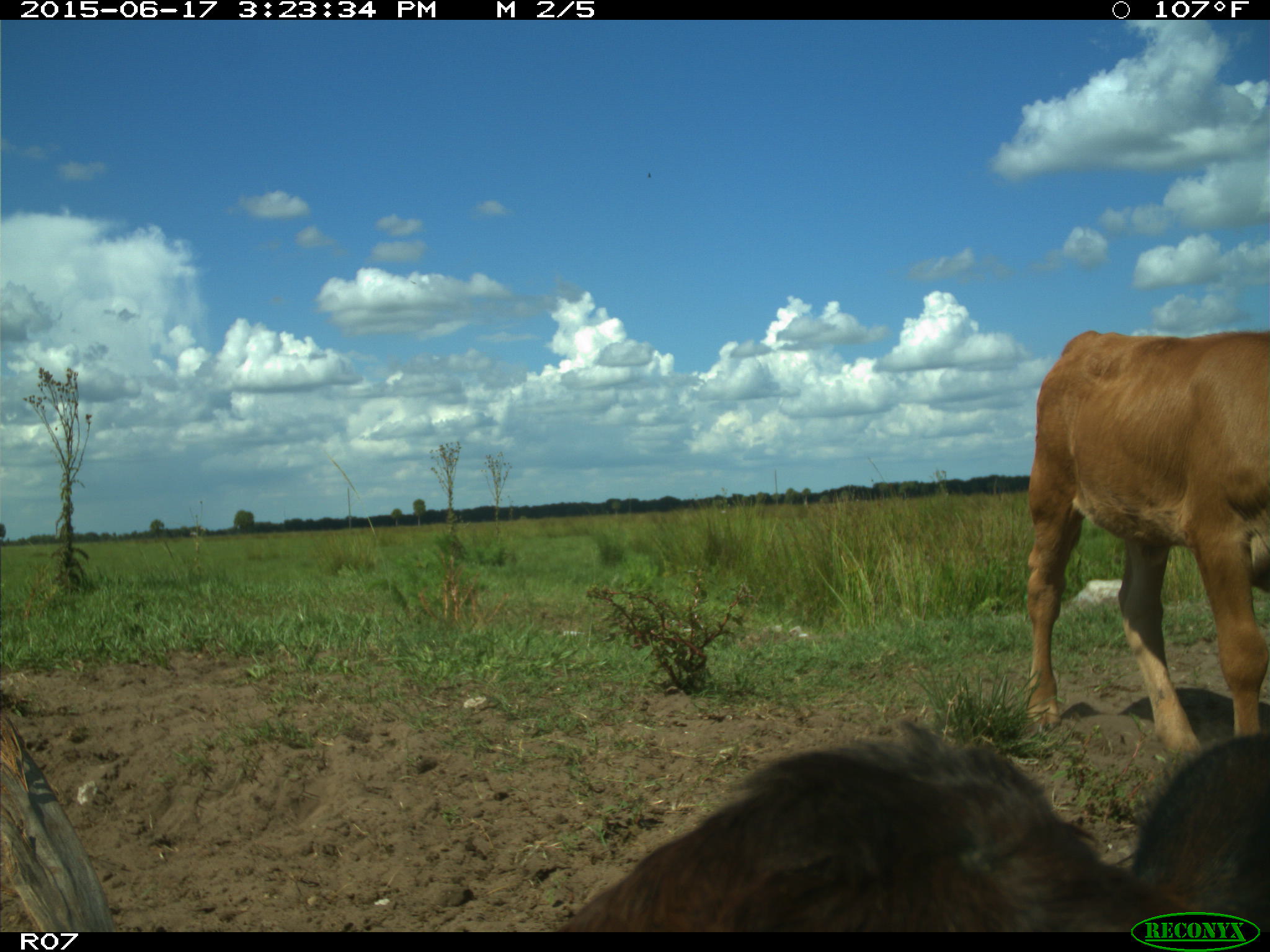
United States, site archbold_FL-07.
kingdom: Animalia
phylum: Chordata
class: Mammalia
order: Artiodactyla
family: Bovidae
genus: Bos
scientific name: Bos taurus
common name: domestic cow